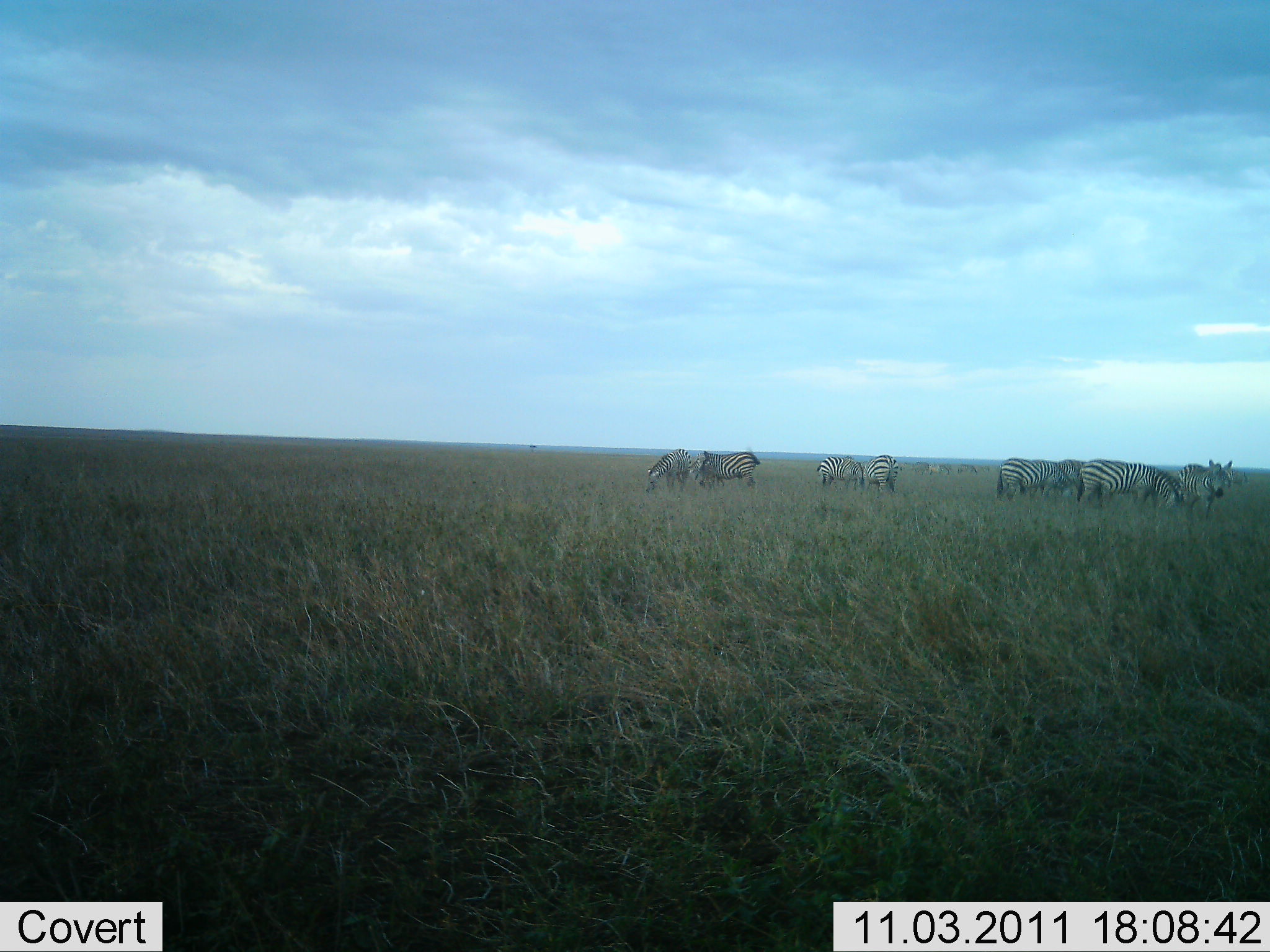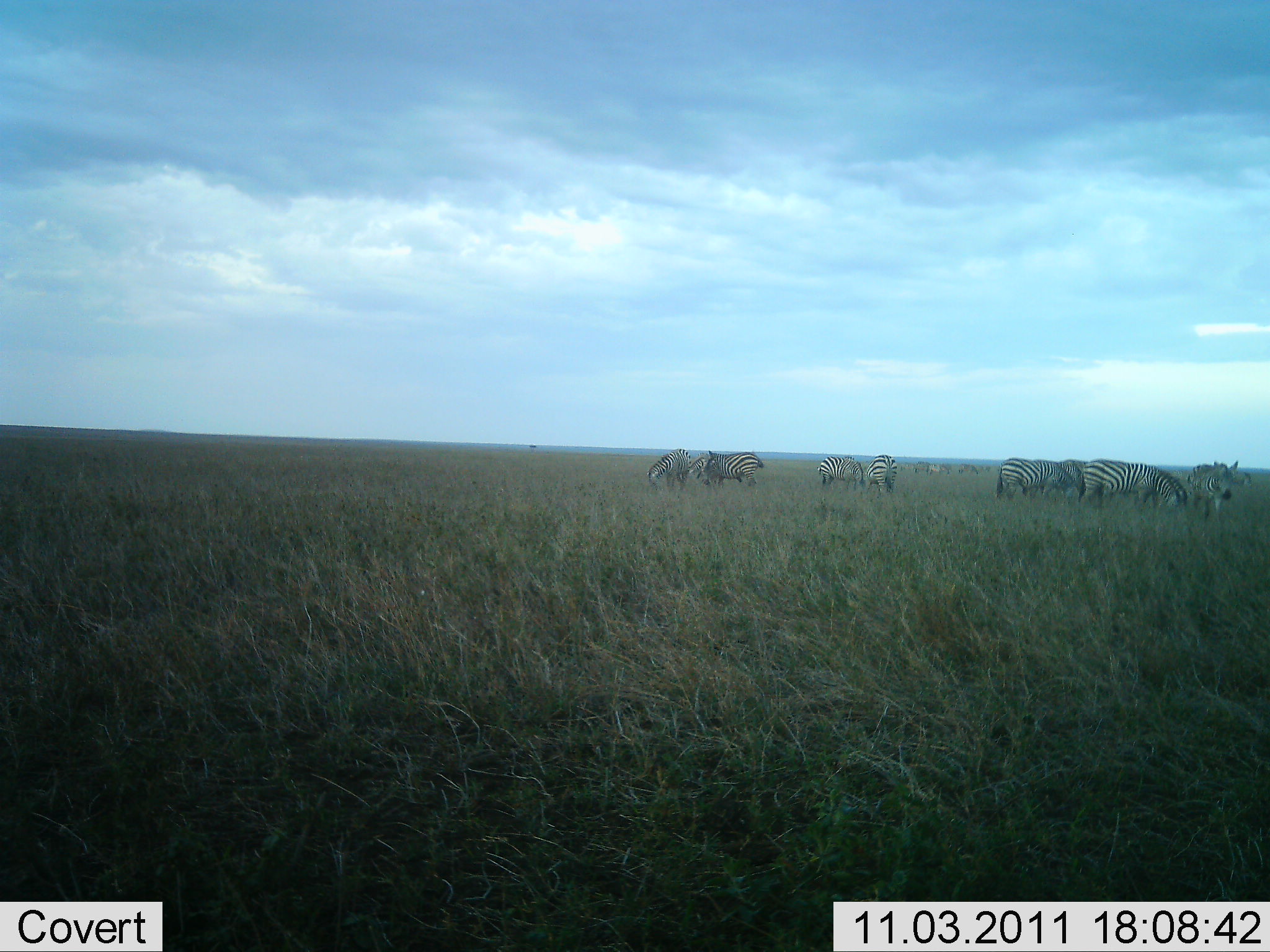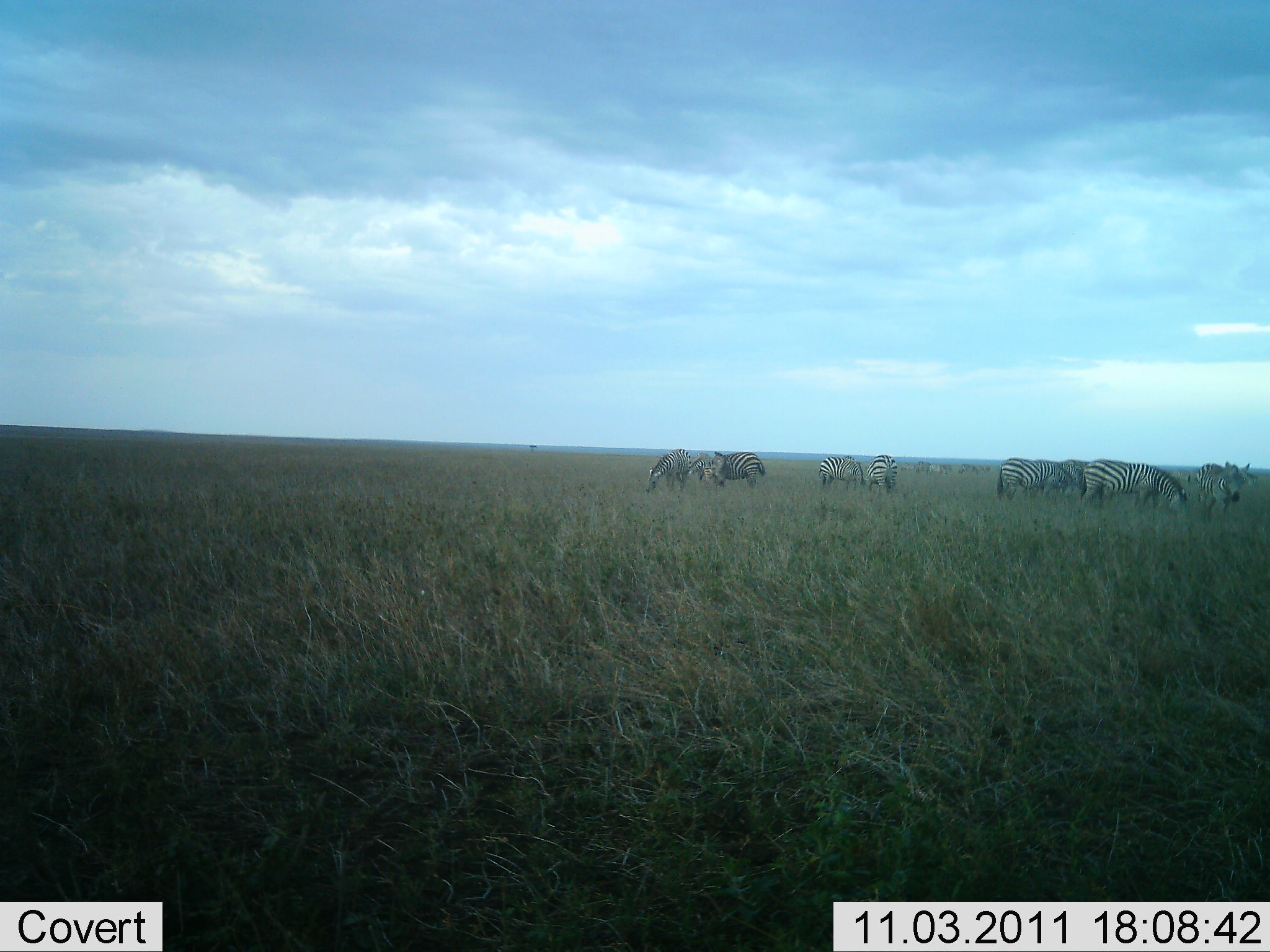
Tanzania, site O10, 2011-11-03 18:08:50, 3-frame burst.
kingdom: Animalia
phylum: Chordata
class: Mammalia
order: Perissodactyla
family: Equidae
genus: Equus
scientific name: Equus quagga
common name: plains zebra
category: zebra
Zebra (plains zebra) (Equus quagga), count 8. Behavior (volunteer vote fractions): standing 45%, resting 9%, moving 18%, interacting 0%. Young present (vote fraction): 0%. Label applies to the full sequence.